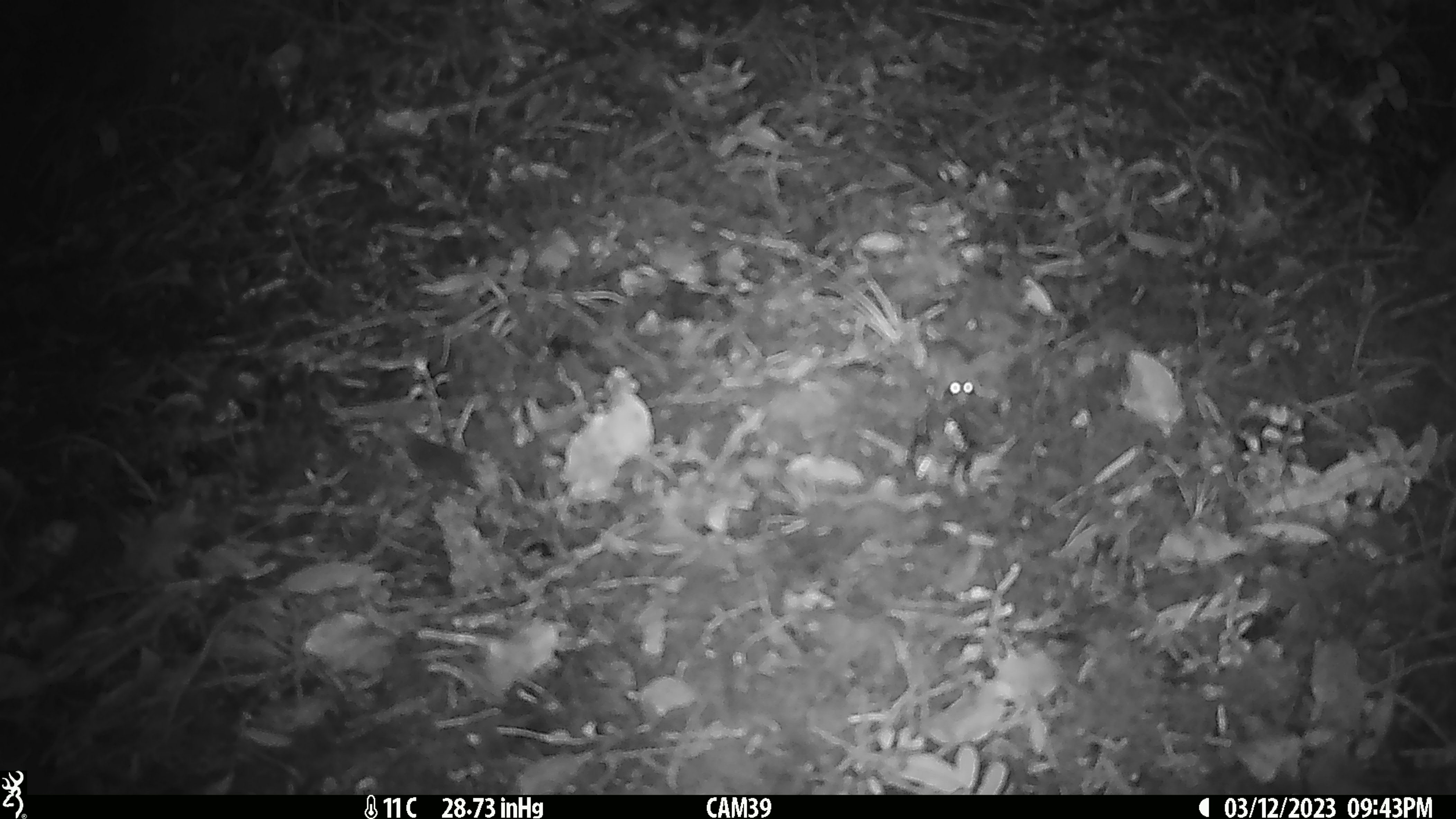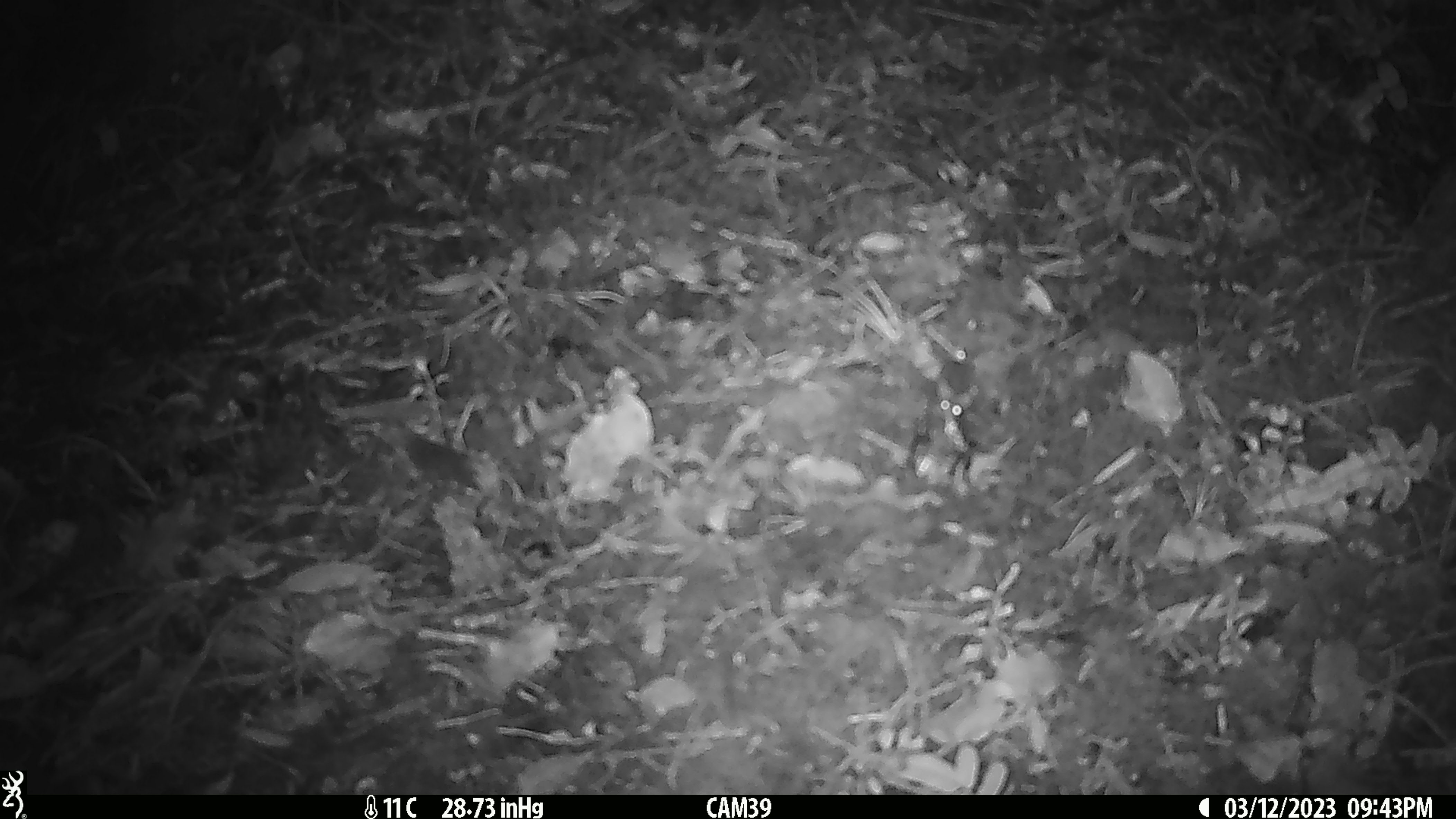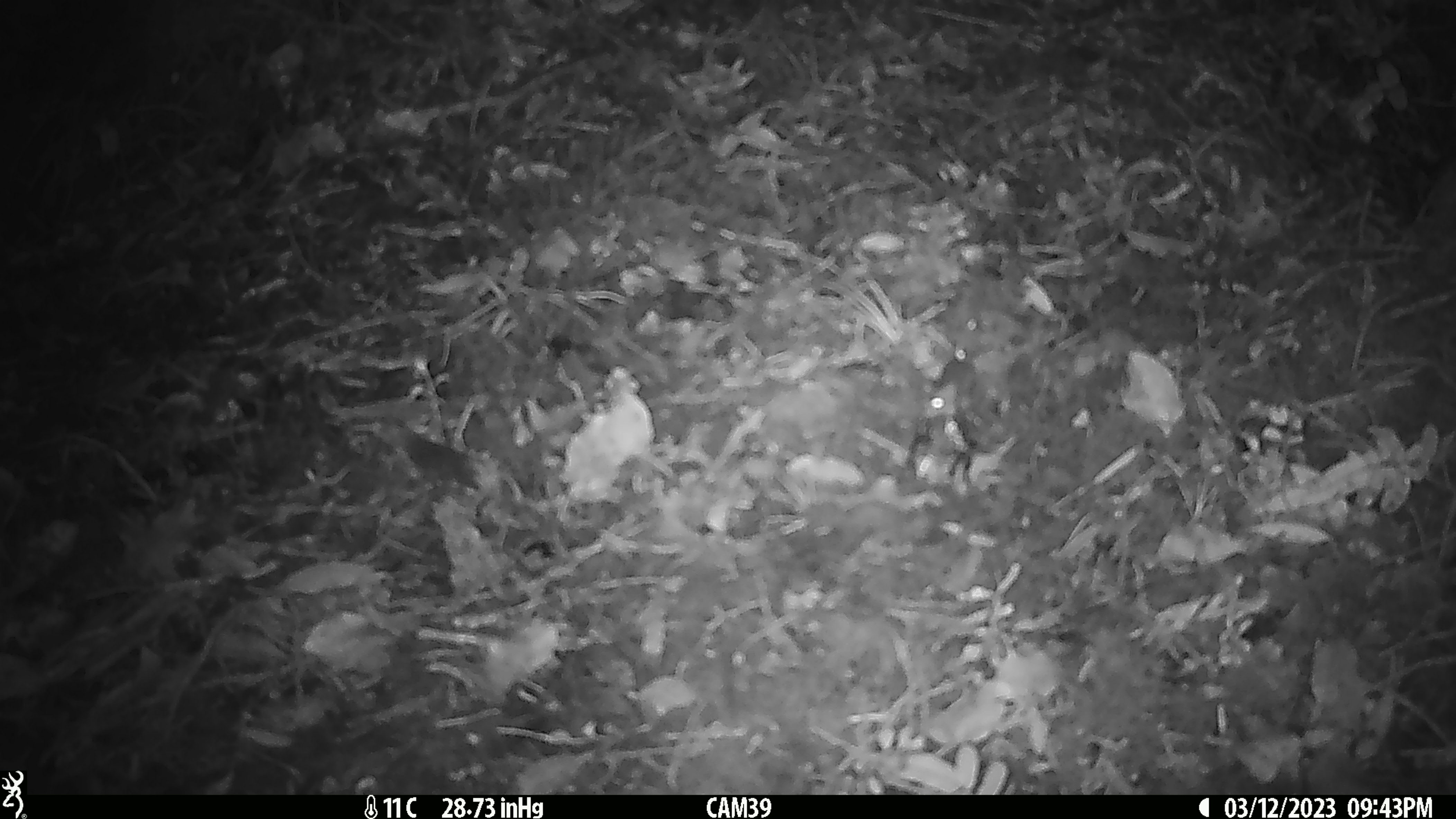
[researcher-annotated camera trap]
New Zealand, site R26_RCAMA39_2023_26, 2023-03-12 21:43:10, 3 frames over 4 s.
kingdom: Animalia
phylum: Chordata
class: Mammalia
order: Rodentia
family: Muridae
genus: Mus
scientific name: Mus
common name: mouse